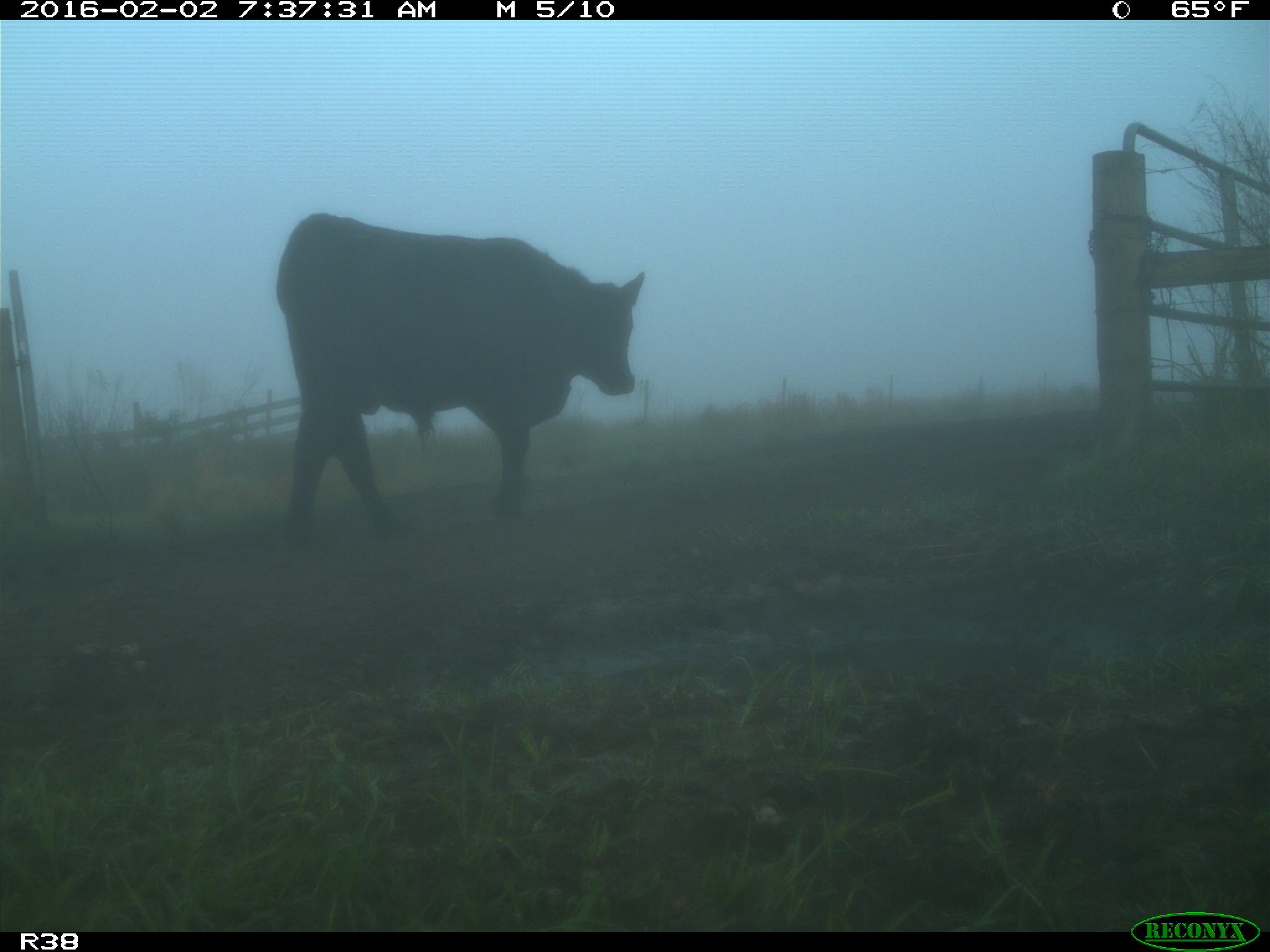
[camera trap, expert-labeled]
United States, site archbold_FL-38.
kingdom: Animalia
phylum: Chordata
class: Mammalia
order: Artiodactyla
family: Bovidae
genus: Bos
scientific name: Bos taurus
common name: domestic cow